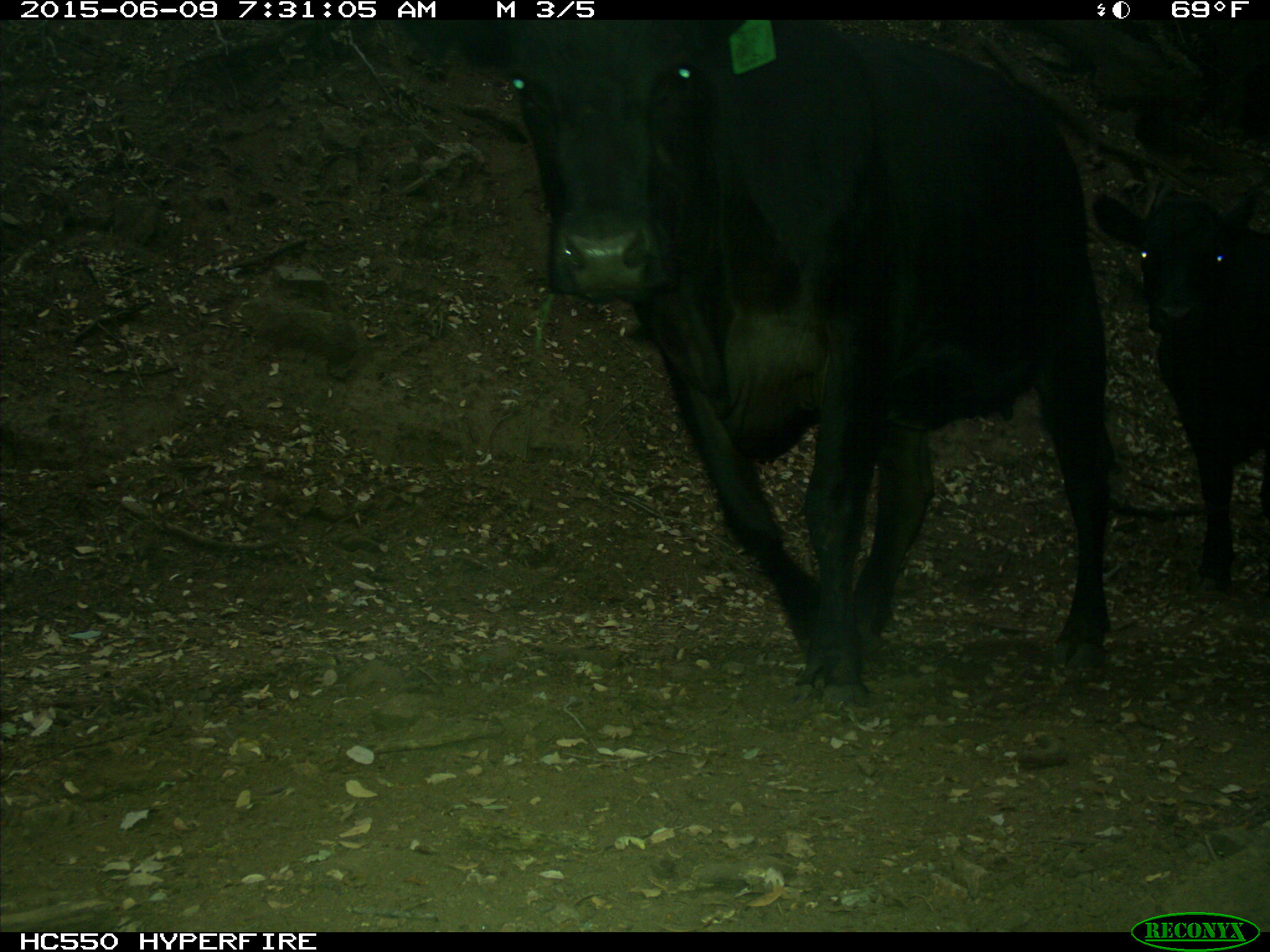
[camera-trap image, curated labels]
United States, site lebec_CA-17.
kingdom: Animalia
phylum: Chordata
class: Mammalia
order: Artiodactyla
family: Bovidae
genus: Bos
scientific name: Bos taurus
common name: domestic cow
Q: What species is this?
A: Bos taurus (domestic cow).